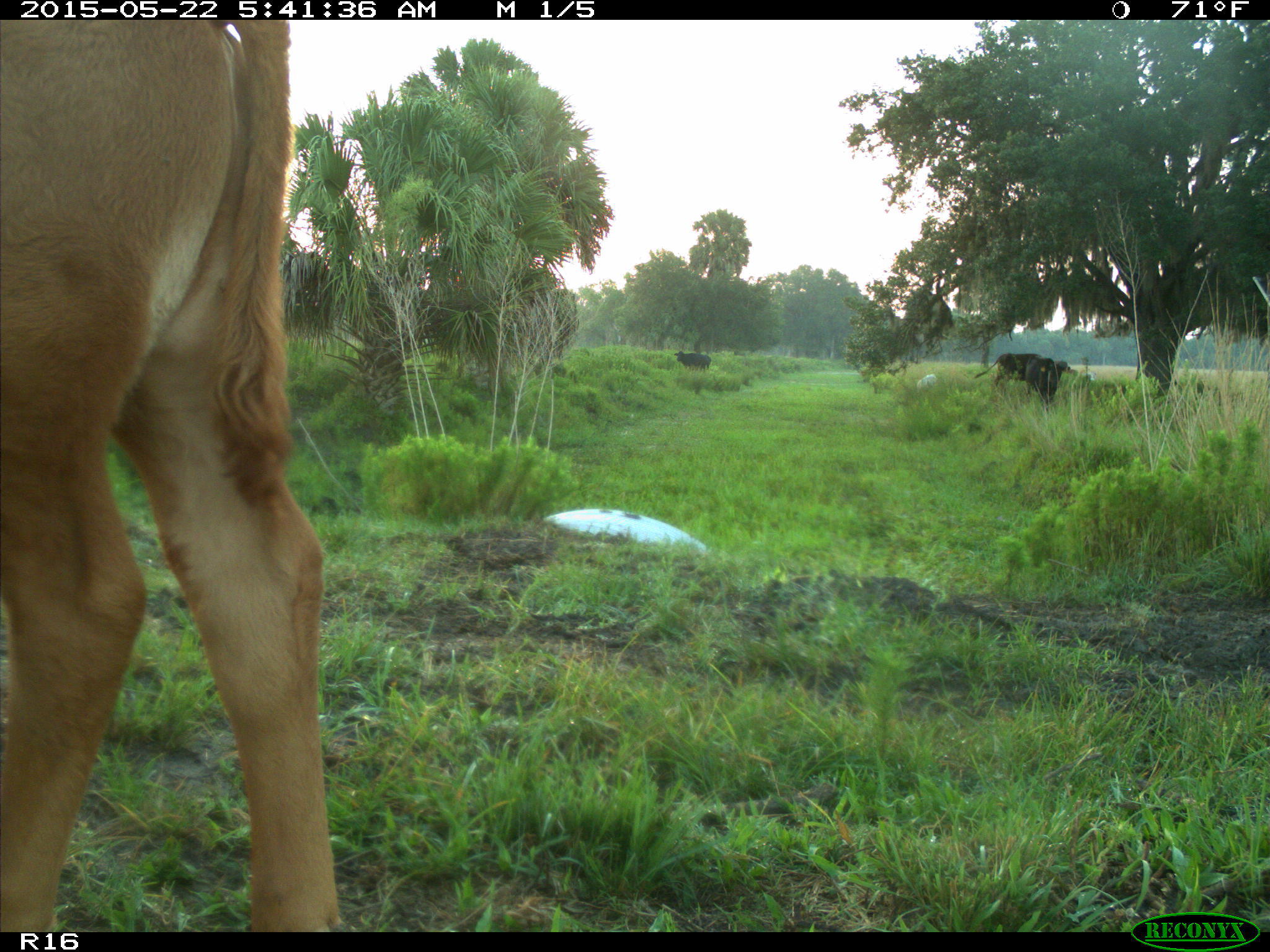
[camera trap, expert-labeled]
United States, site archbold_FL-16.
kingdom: Animalia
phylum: Chordata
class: Mammalia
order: Artiodactyla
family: Bovidae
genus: Bos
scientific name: Bos taurus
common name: domestic cow